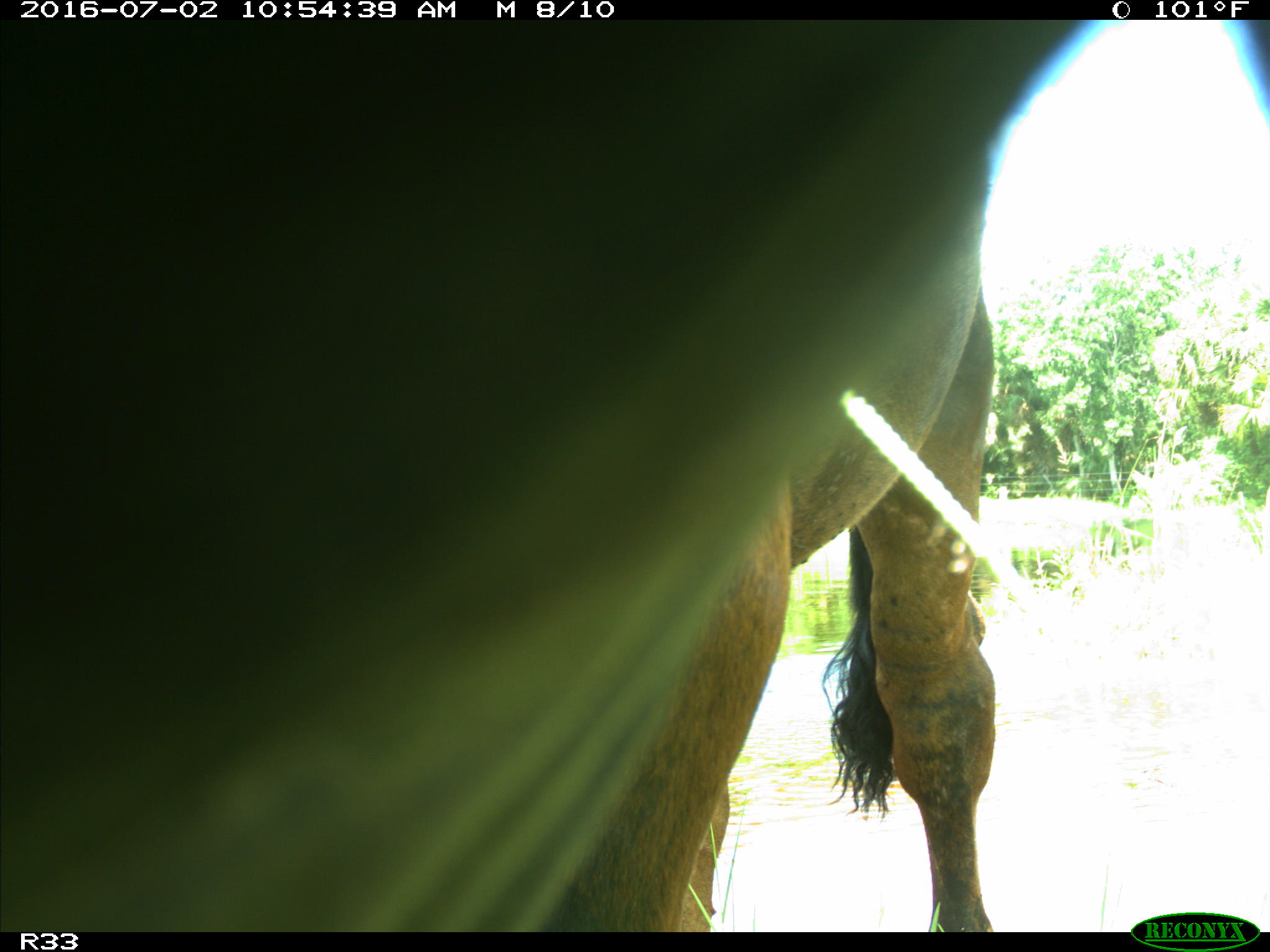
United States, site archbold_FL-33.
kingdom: Animalia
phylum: Chordata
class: Mammalia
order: Artiodactyla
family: Bovidae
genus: Bos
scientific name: Bos taurus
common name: domestic cow